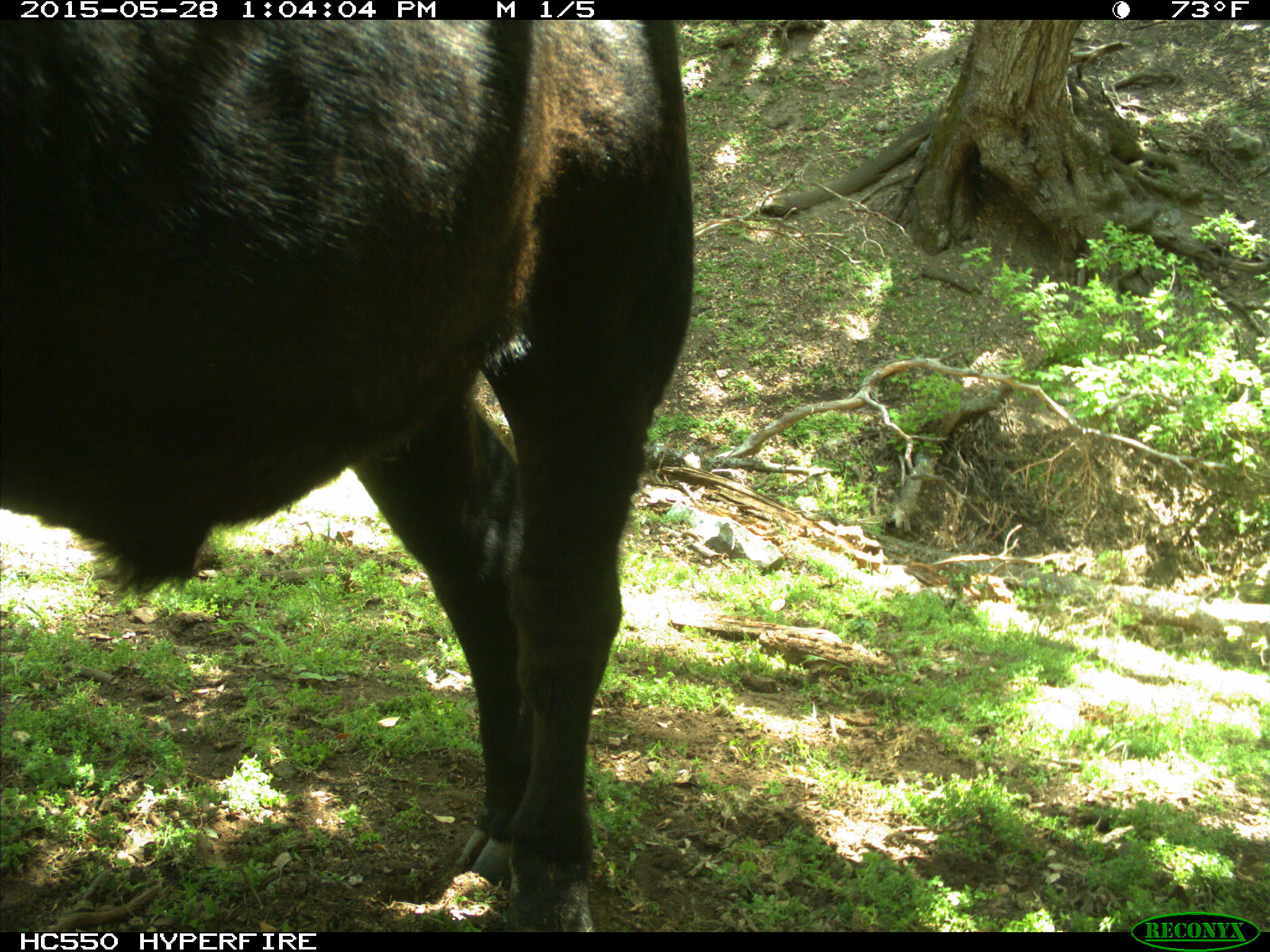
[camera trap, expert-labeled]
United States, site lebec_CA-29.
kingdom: Animalia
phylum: Chordata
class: Mammalia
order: Artiodactyla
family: Bovidae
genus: Bos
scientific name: Bos taurus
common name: domestic cow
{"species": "Bos taurus (domestic cow)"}